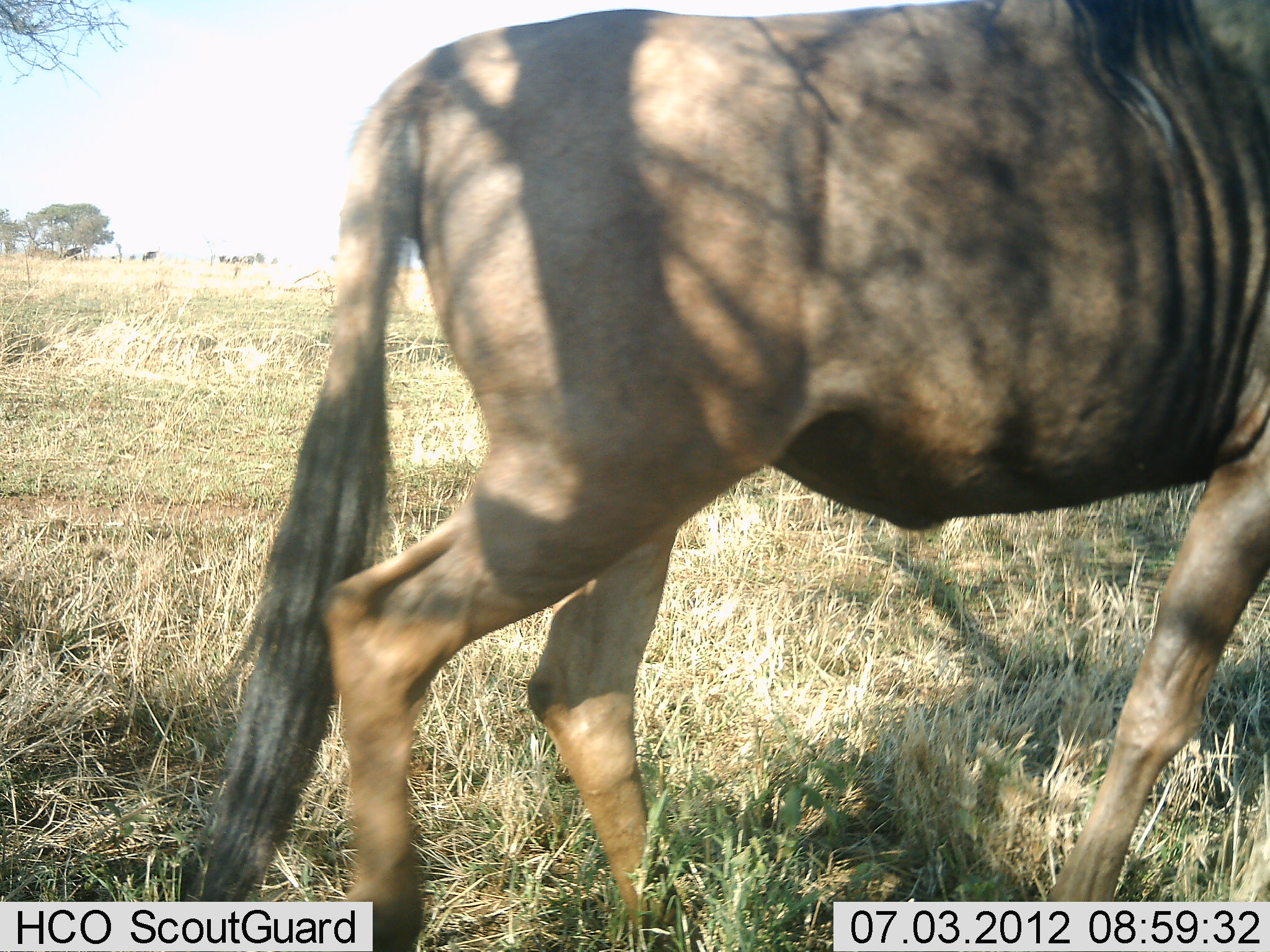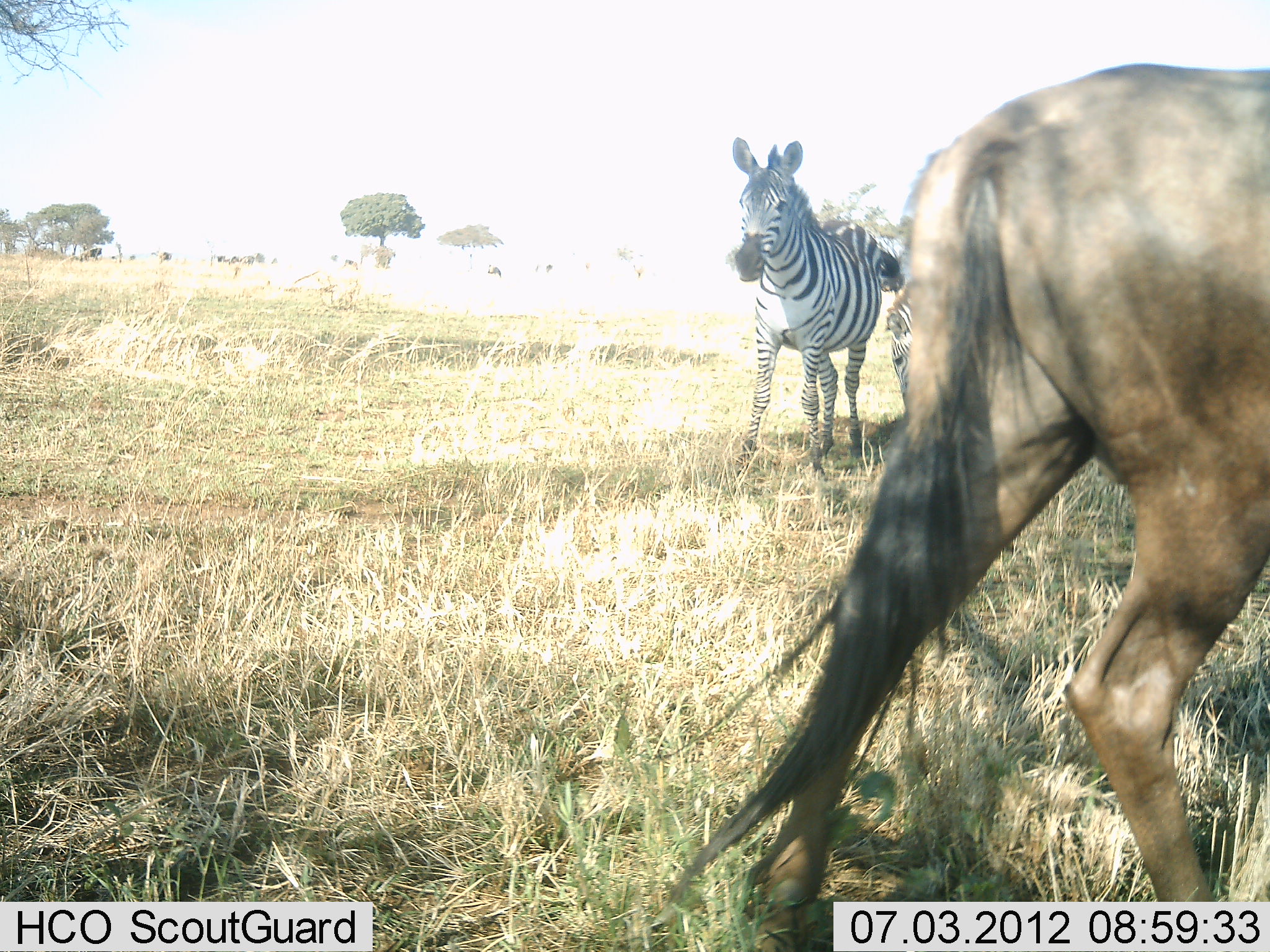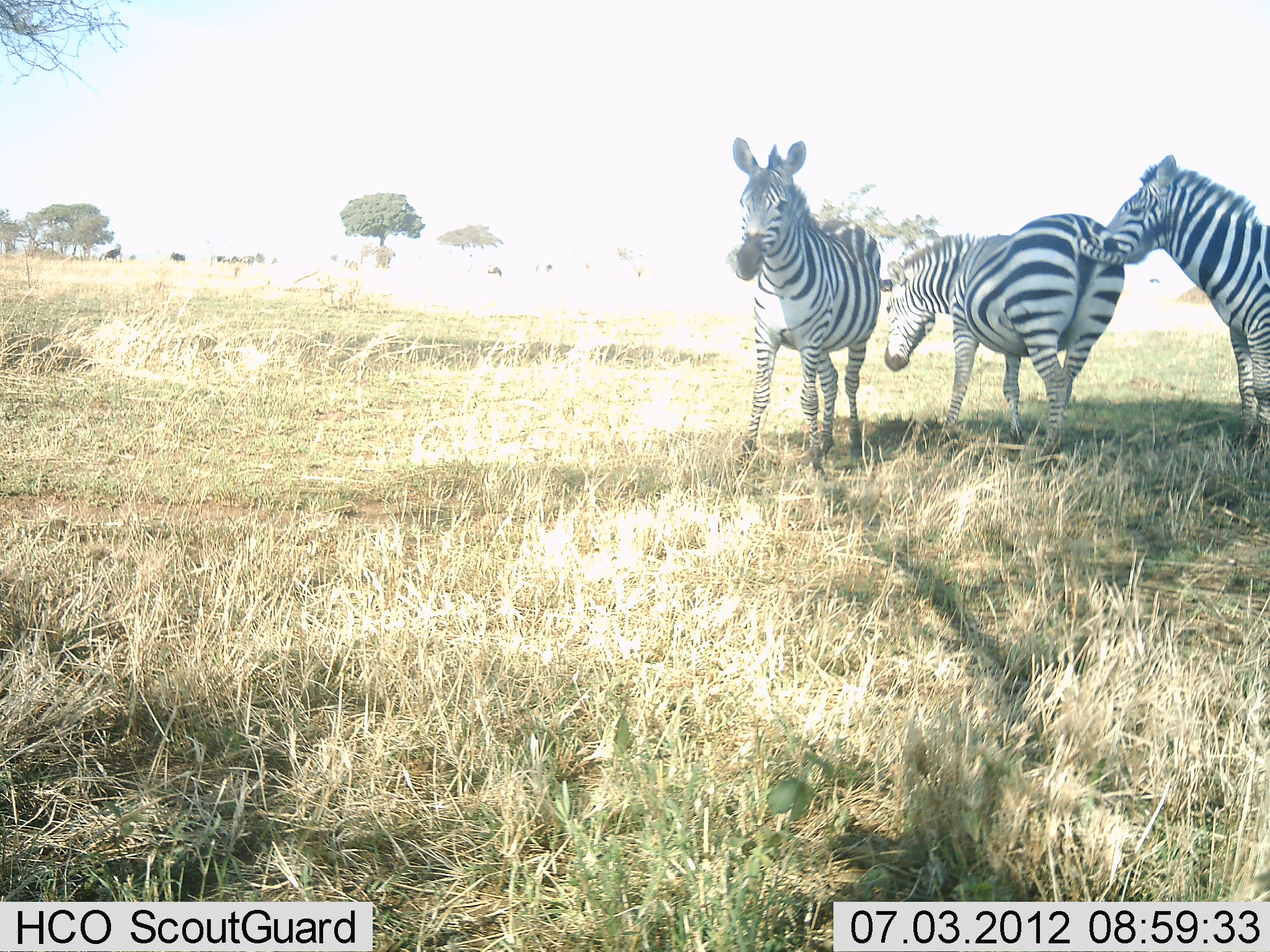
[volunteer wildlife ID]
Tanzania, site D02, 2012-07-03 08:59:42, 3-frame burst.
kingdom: Animalia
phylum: Chordata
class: Mammalia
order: Artiodactyla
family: Bovidae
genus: Connochaetes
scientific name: Connochaetes taurinus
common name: blue wildebeest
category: wildebeest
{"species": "wildebeest (blue wildebeest) (Connochaetes taurinus)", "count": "1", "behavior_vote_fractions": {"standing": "9%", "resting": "0%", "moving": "100%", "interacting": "0%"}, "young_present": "0%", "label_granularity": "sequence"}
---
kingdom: Animalia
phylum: Chordata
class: Mammalia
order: Perissodactyla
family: Equidae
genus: Equus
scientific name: Equus quagga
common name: plains zebra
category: zebra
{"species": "zebra (plains zebra) (Equus quagga)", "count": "3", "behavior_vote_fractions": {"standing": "100%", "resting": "0%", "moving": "0%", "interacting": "8%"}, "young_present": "0%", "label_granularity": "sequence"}